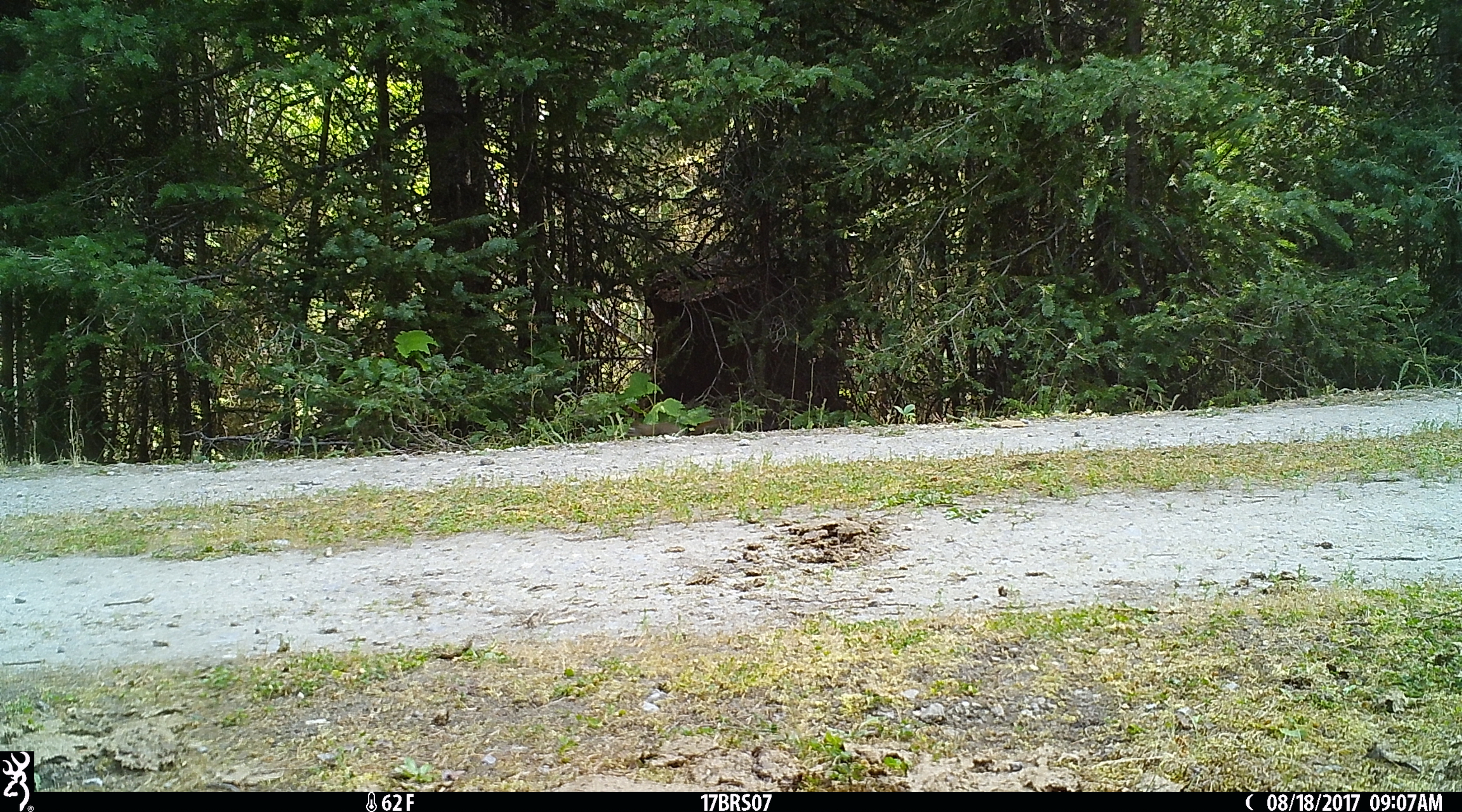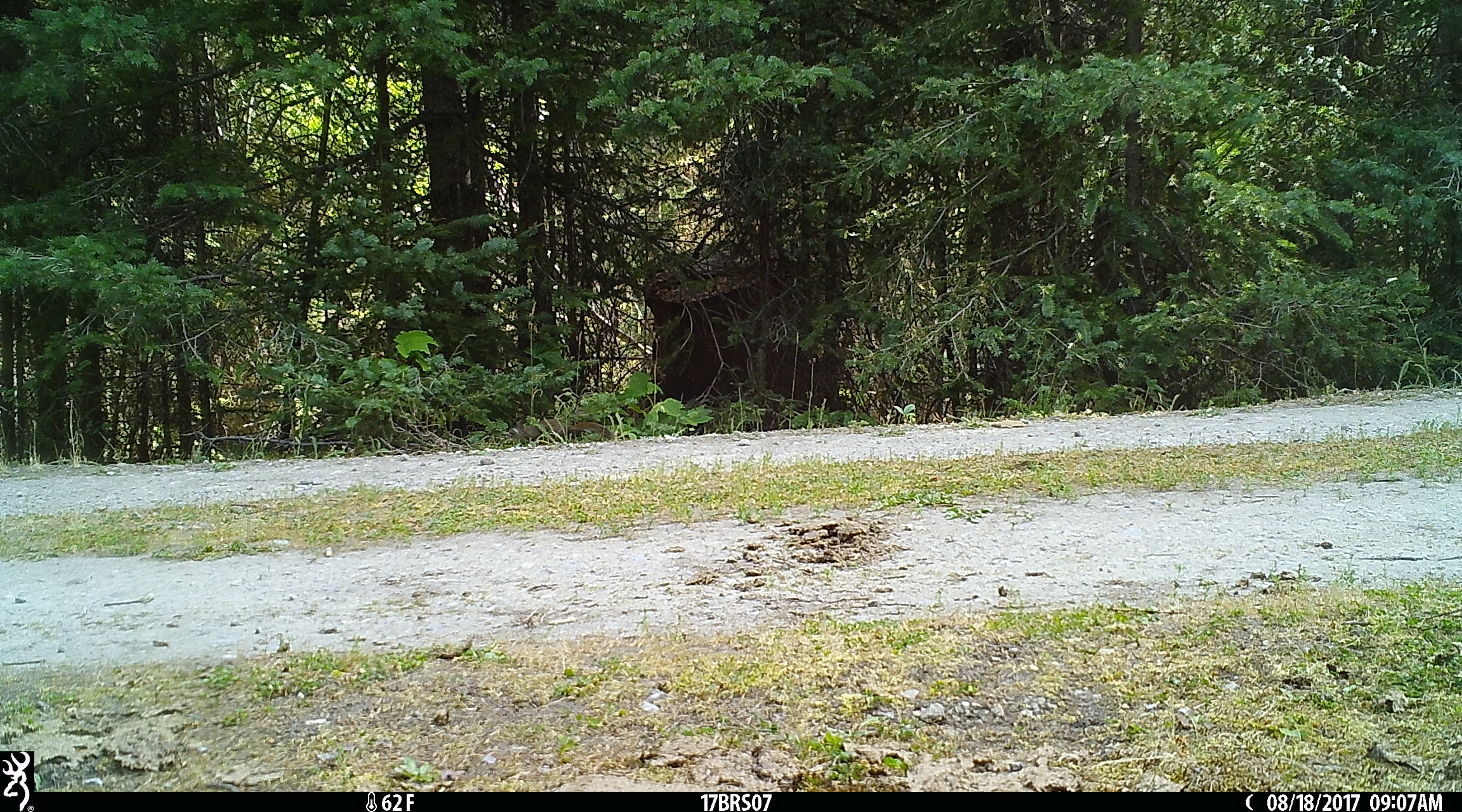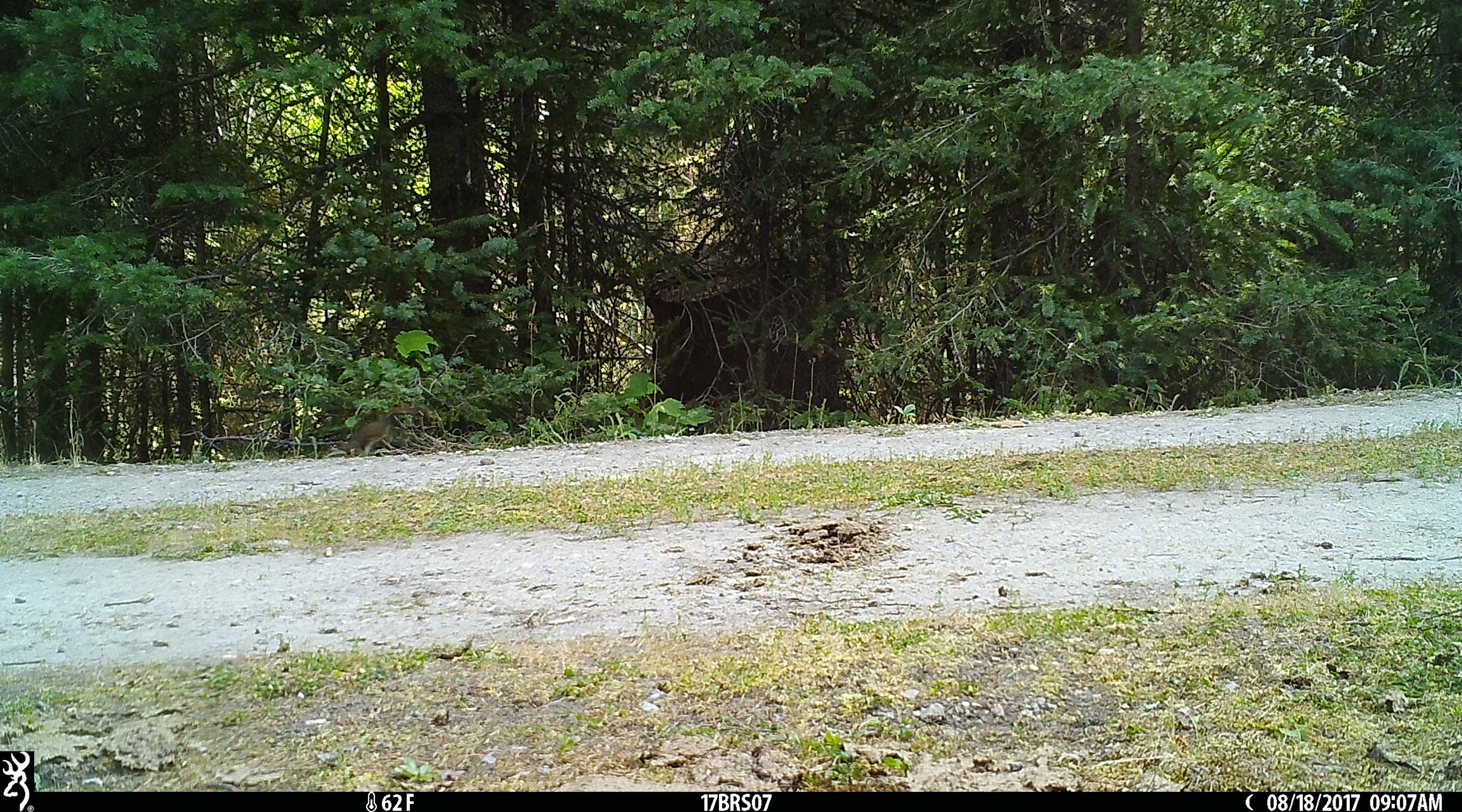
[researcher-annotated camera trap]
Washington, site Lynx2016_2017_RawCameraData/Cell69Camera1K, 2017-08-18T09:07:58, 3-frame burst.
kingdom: Animalia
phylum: Chordata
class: Mammalia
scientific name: Mammalia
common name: small mammal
Small mammal (Mammalia). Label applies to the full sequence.